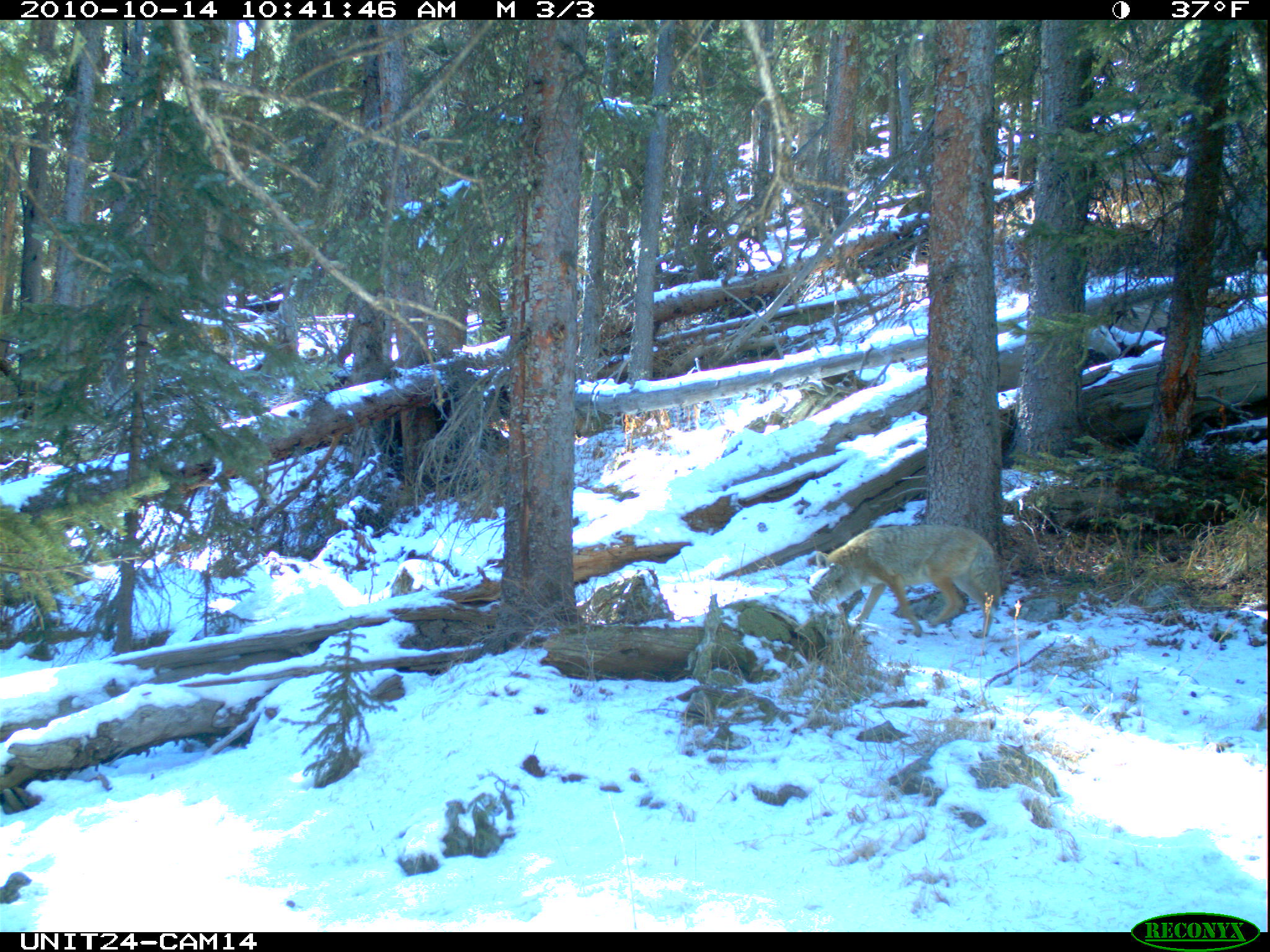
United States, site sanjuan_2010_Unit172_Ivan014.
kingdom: Animalia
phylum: Chordata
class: Mammalia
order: Carnivora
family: Canidae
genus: Canis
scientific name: Canis latrans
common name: coyote